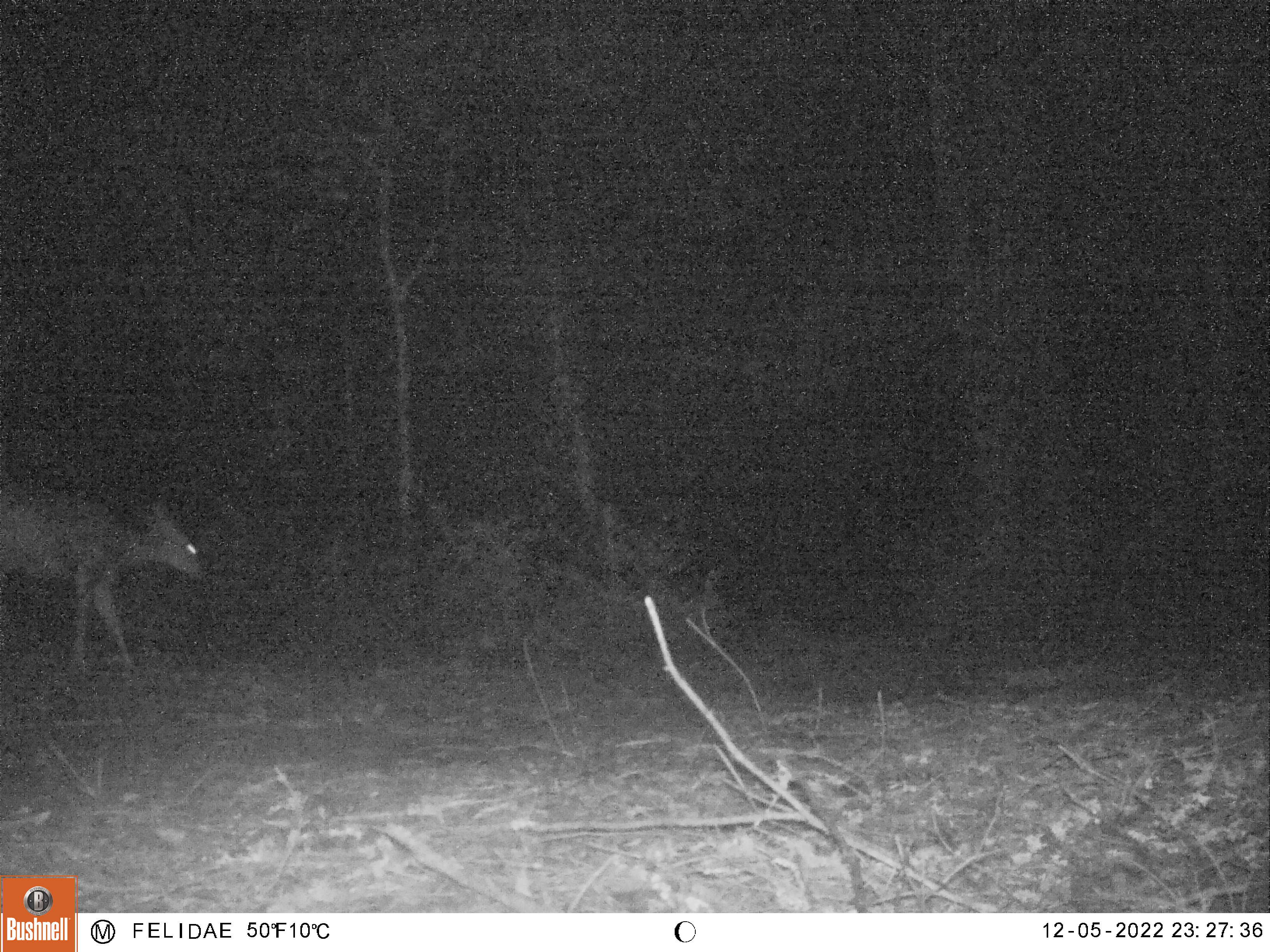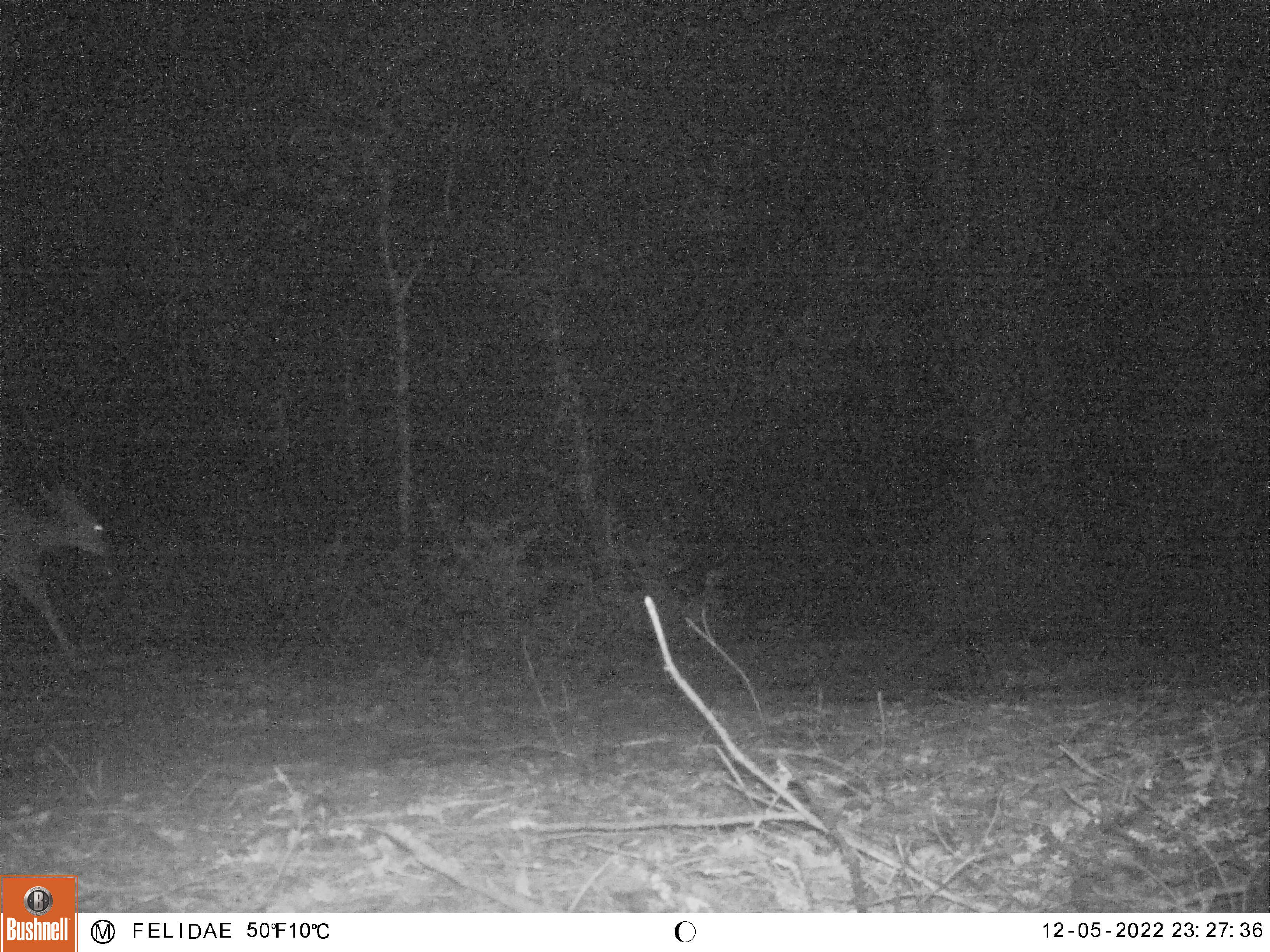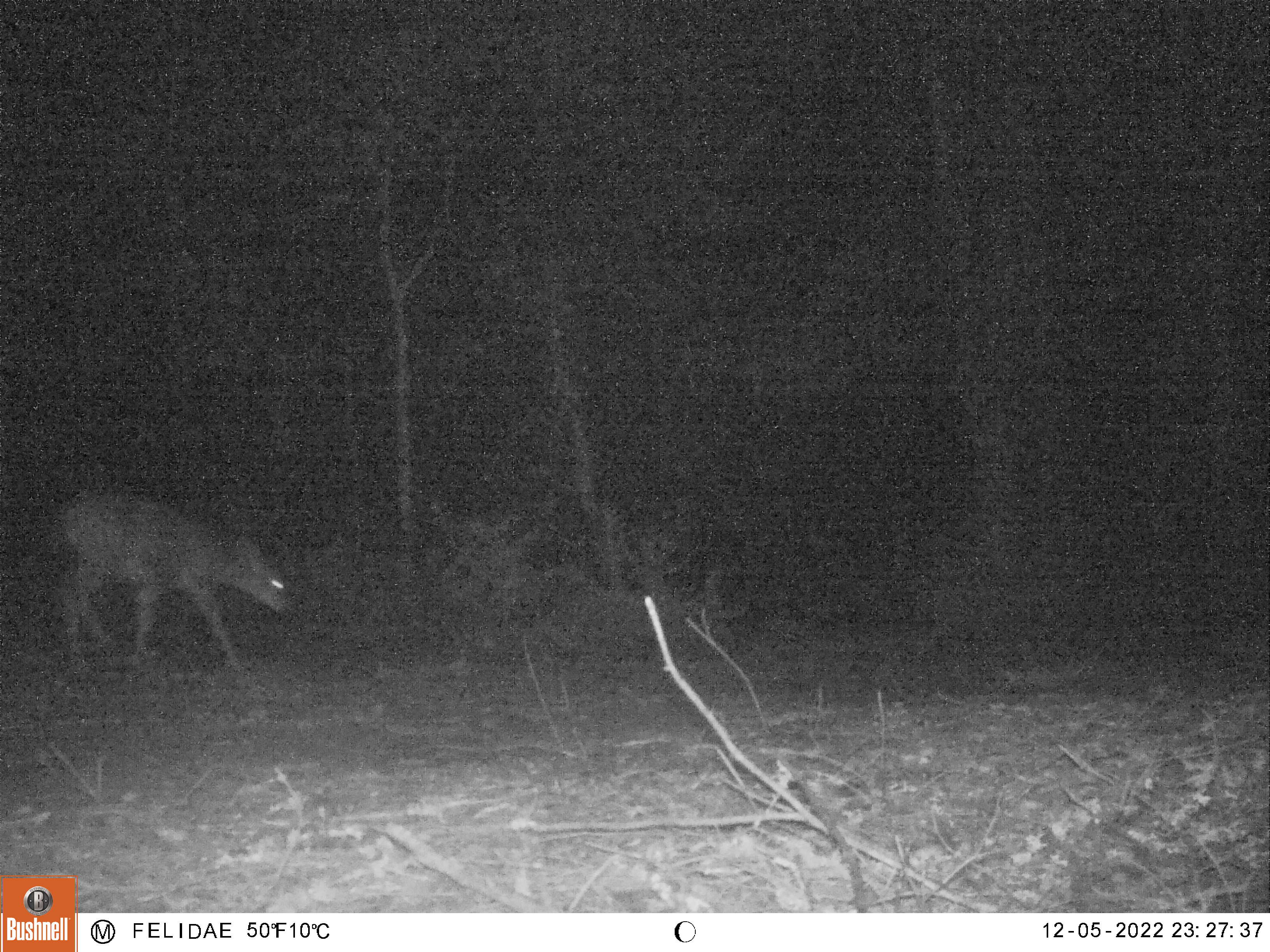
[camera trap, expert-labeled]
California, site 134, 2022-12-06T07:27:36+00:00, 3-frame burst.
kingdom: Animalia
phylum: Chordata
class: Mammalia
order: Artiodactyla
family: Cervidae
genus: Odocoileus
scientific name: Odocoileus hemionus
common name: mule deer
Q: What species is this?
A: Mule deer (Odocoileus hemionus).